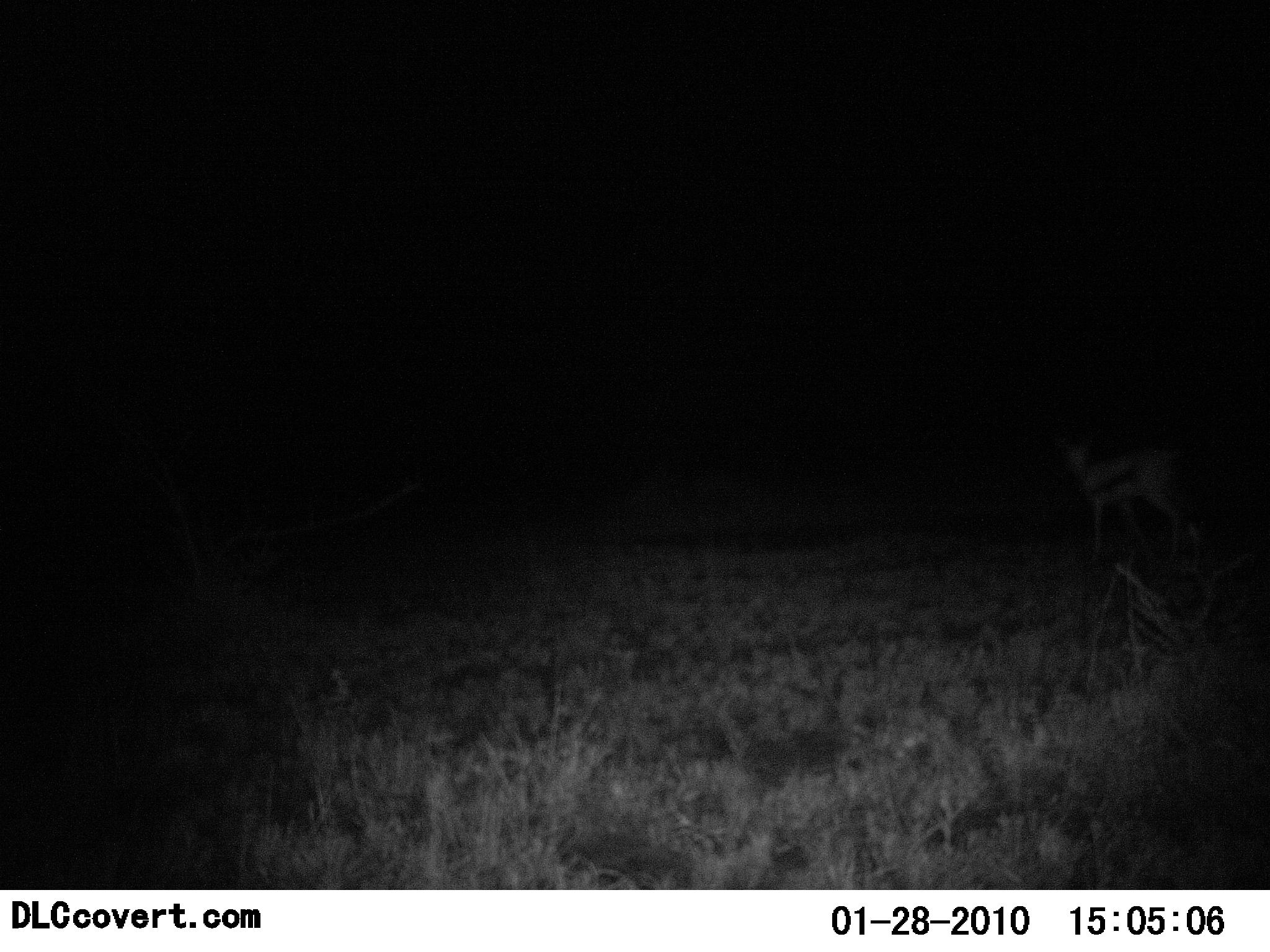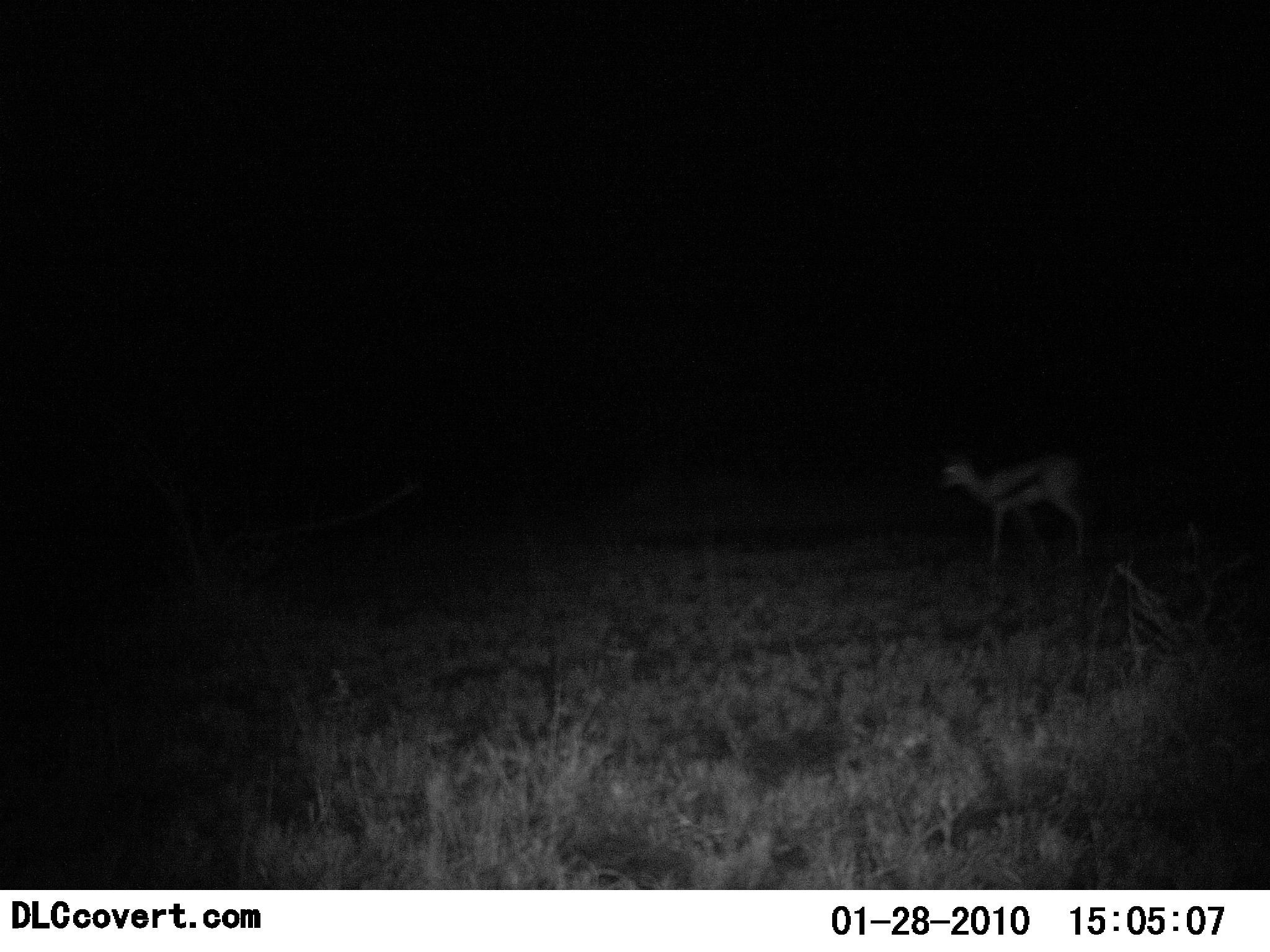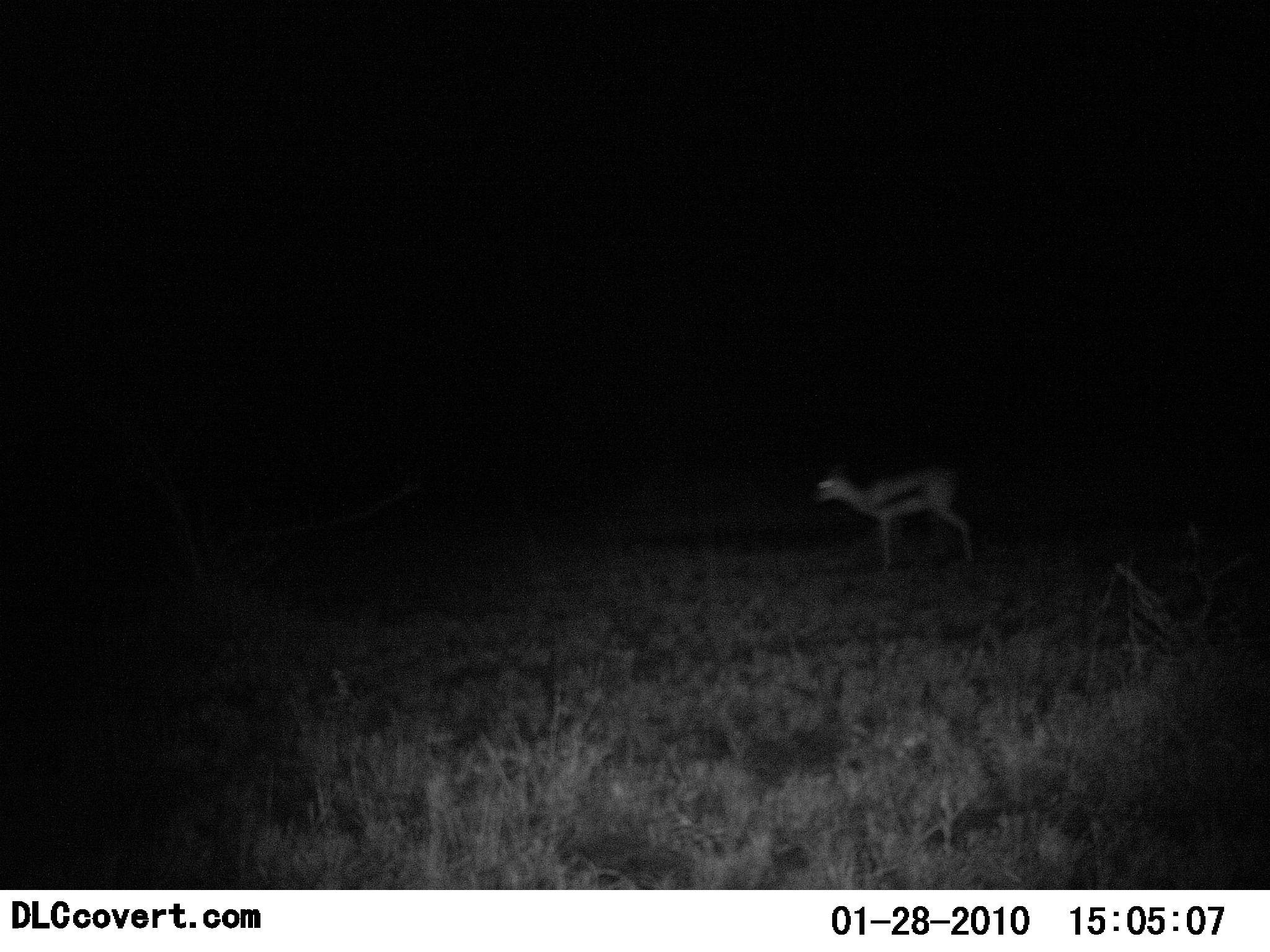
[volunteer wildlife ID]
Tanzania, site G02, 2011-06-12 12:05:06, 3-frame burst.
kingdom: Animalia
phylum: Chordata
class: Mammalia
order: Artiodactyla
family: Bovidae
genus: Eudorcas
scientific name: Eudorcas thomsonii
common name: thomson's gazelle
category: gazellethomsons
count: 1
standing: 42%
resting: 0%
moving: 67%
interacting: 0%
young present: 0%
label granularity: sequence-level